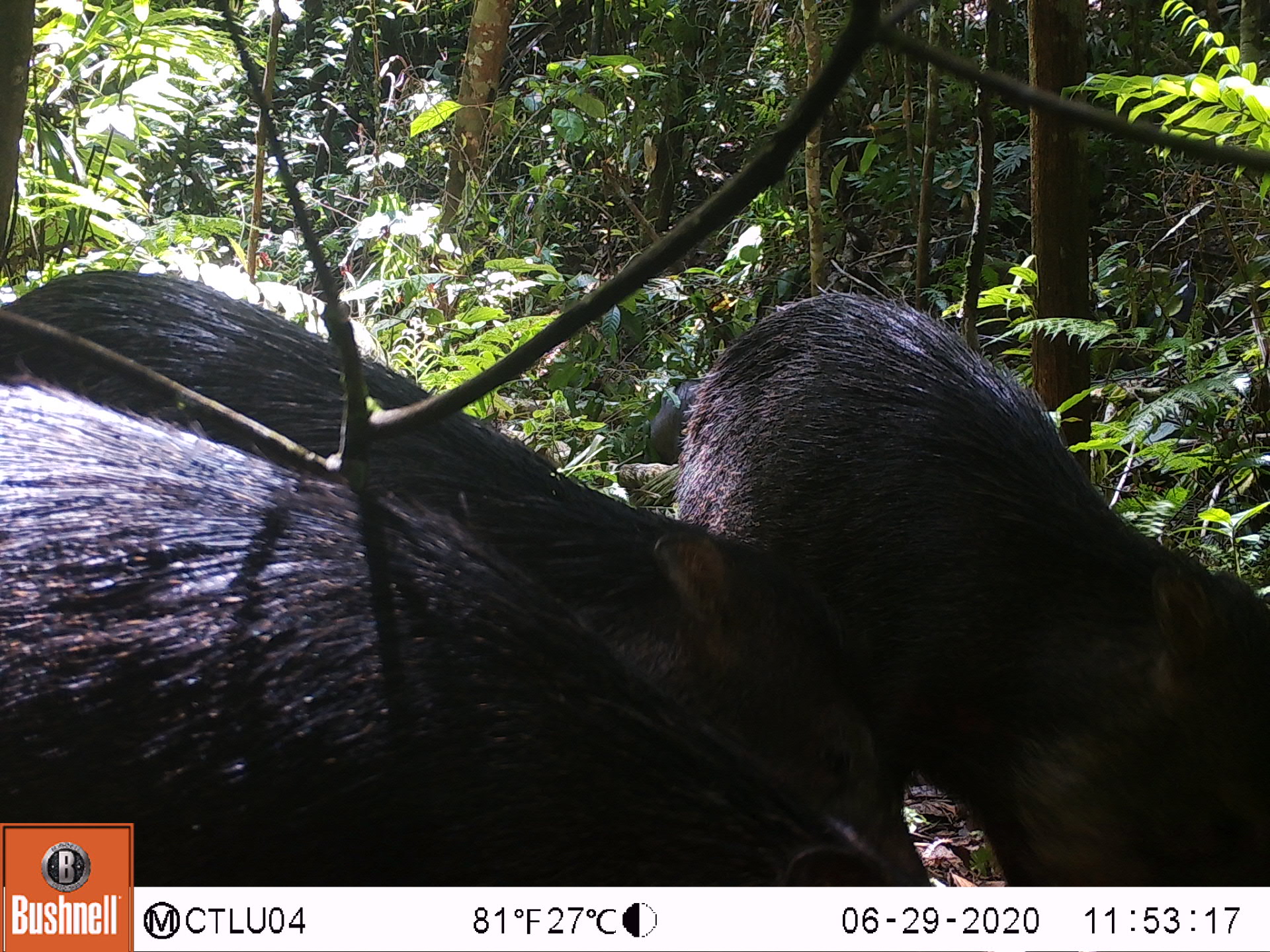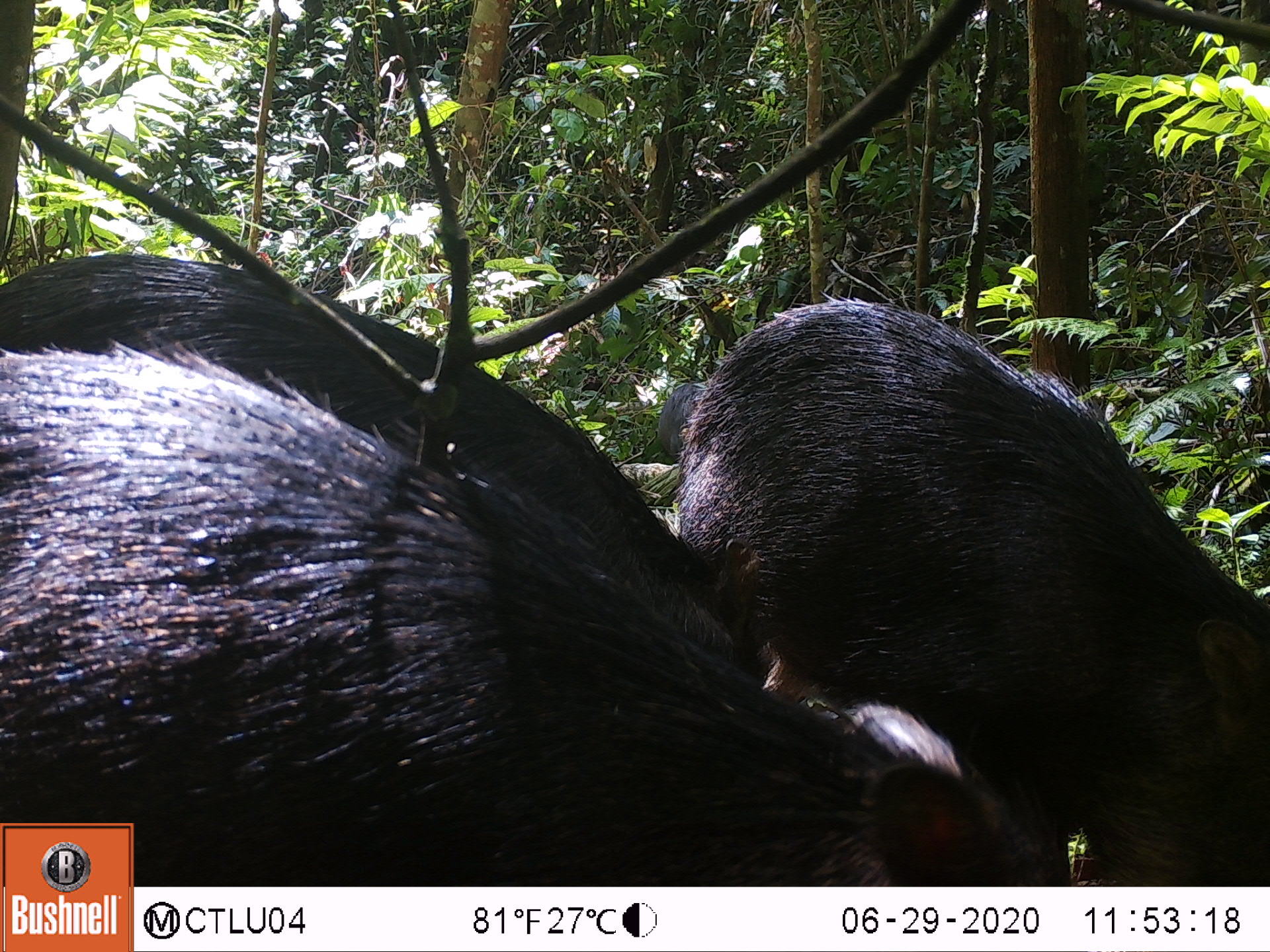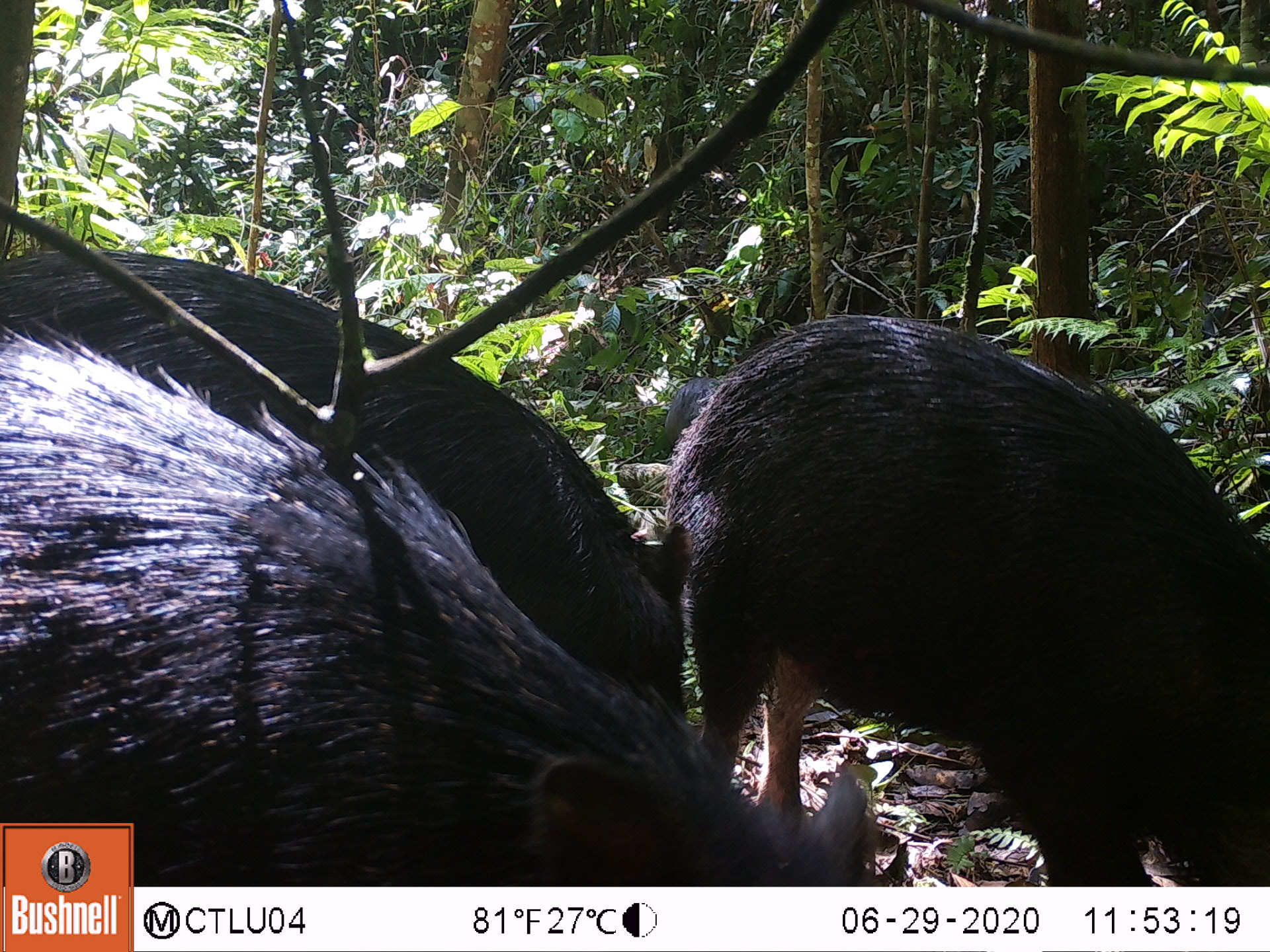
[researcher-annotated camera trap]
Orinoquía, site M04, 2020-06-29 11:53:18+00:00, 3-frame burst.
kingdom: Animalia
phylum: Chordata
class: Mammalia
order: Artiodactyla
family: Tayassuidae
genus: Tayassu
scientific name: Tayassu pecari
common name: white-lipped peccary